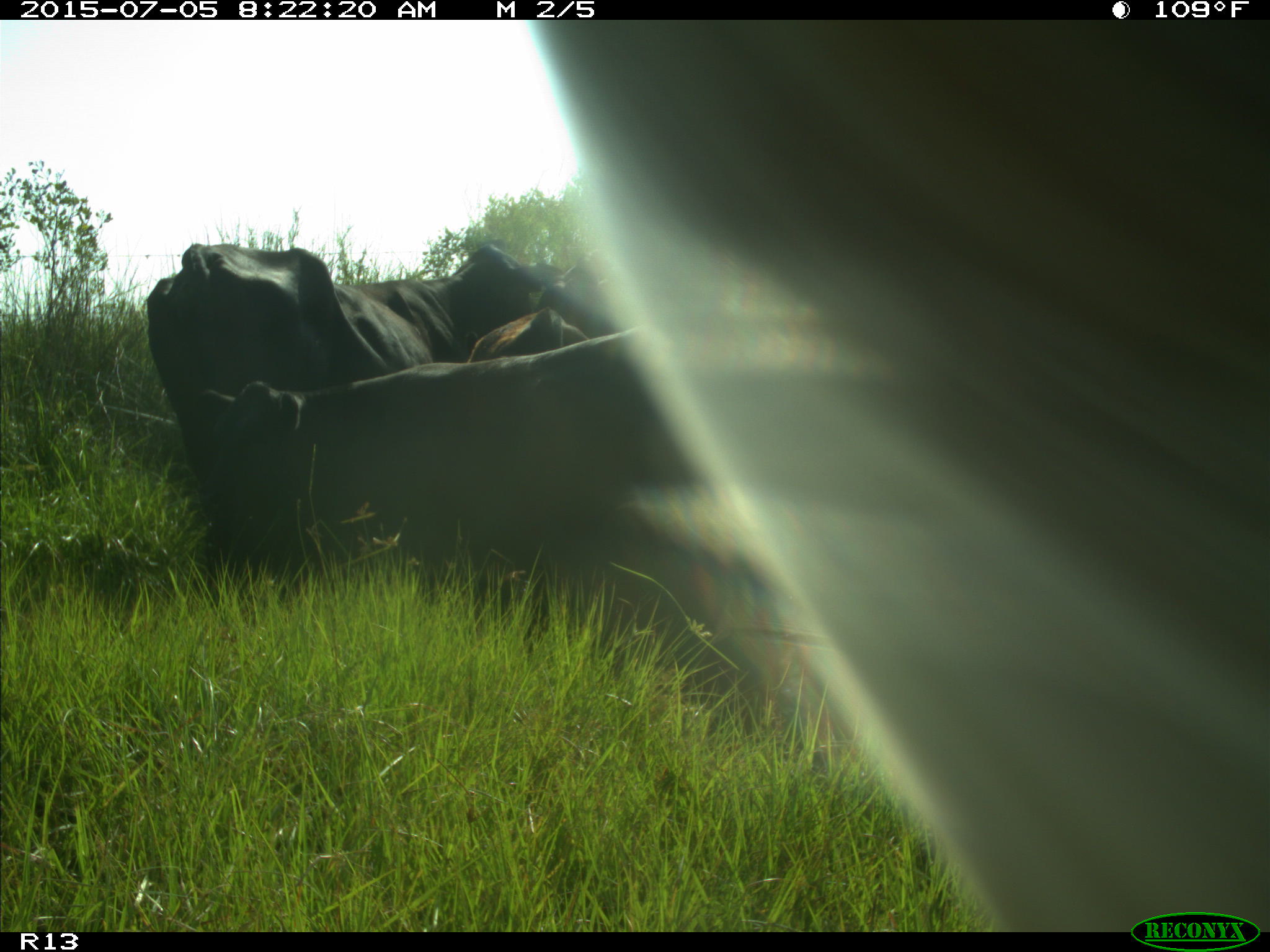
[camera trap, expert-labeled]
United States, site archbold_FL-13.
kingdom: Animalia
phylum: Chordata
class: Mammalia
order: Artiodactyla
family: Bovidae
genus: Bos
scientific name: Bos taurus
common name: domestic cow